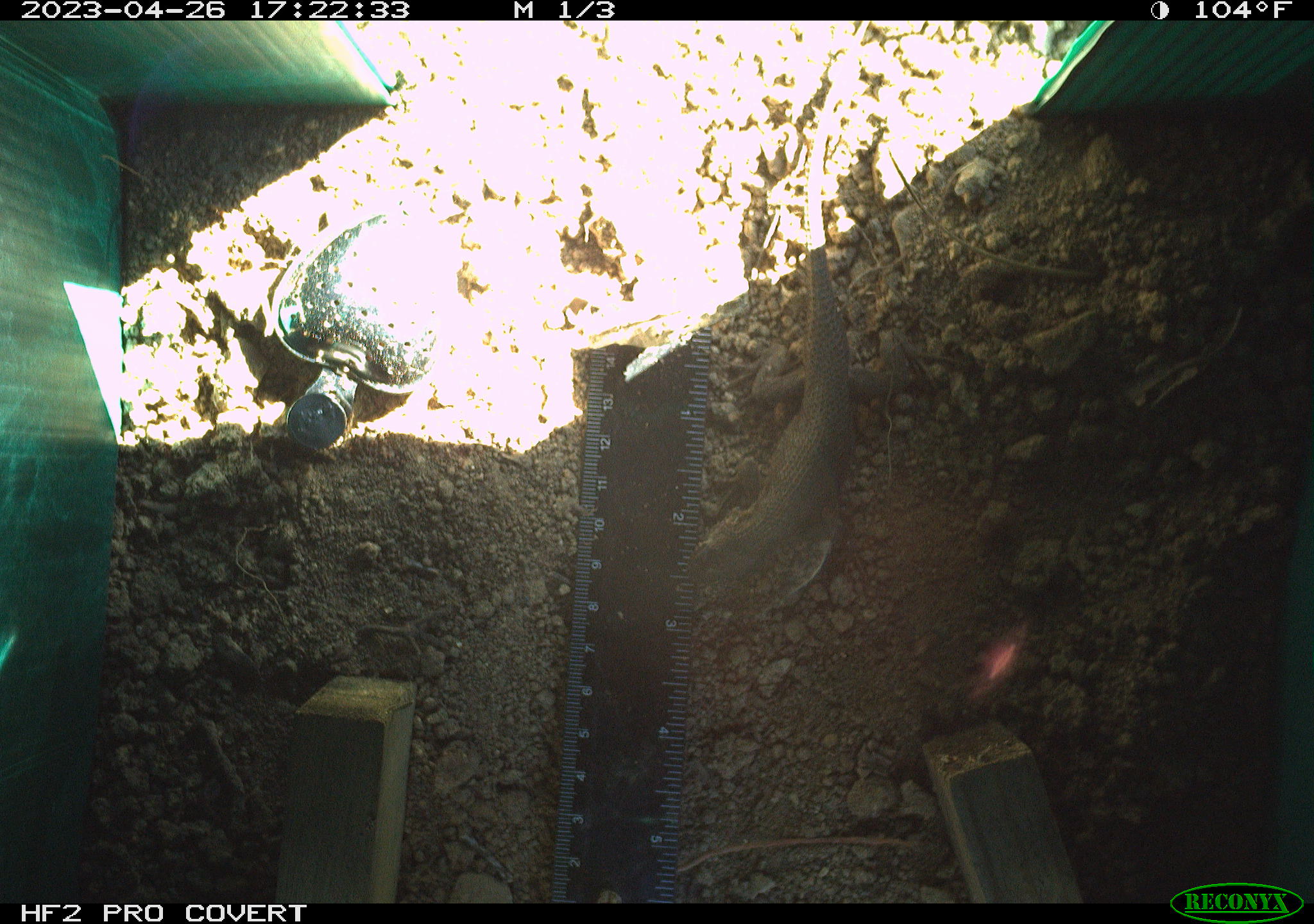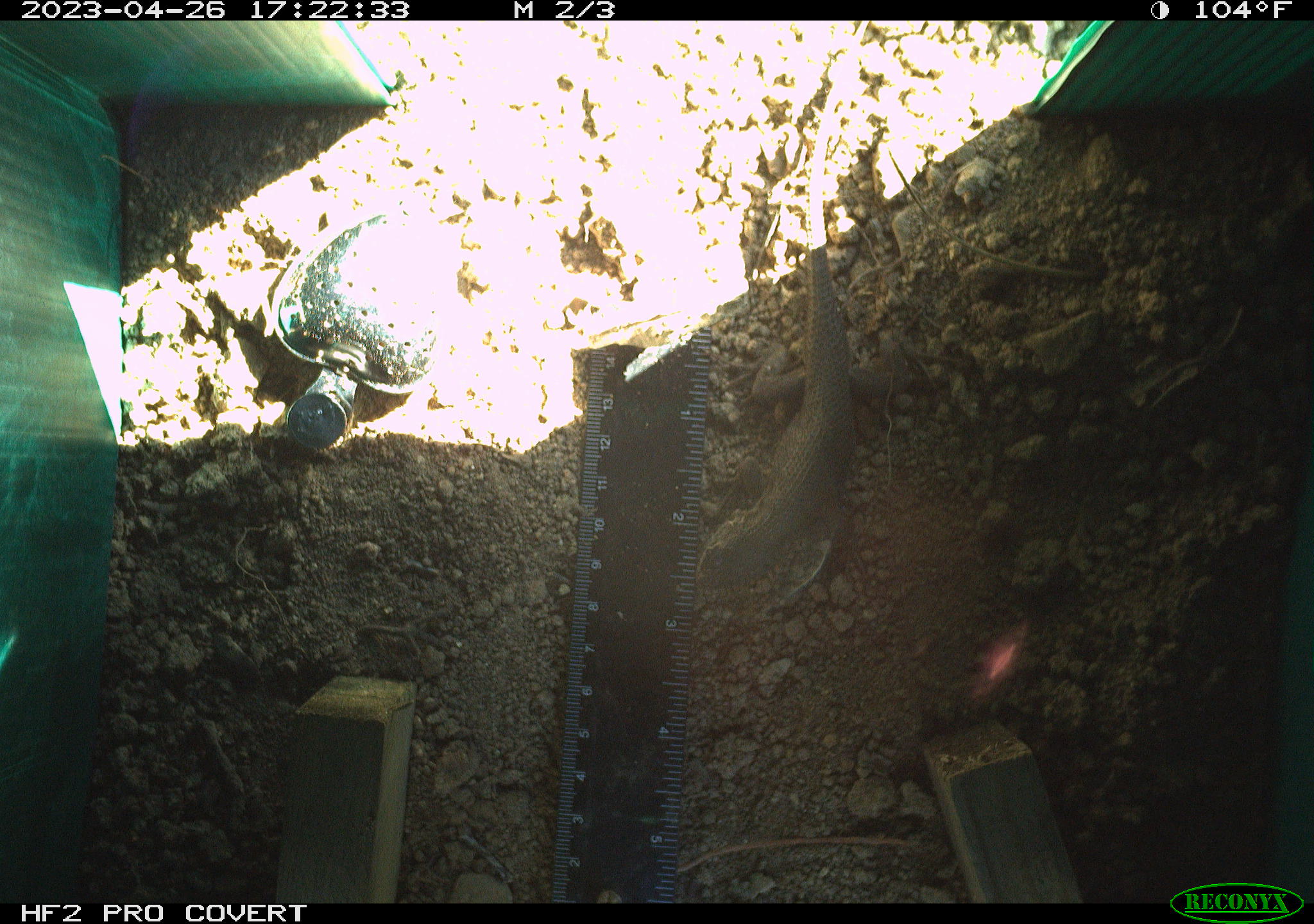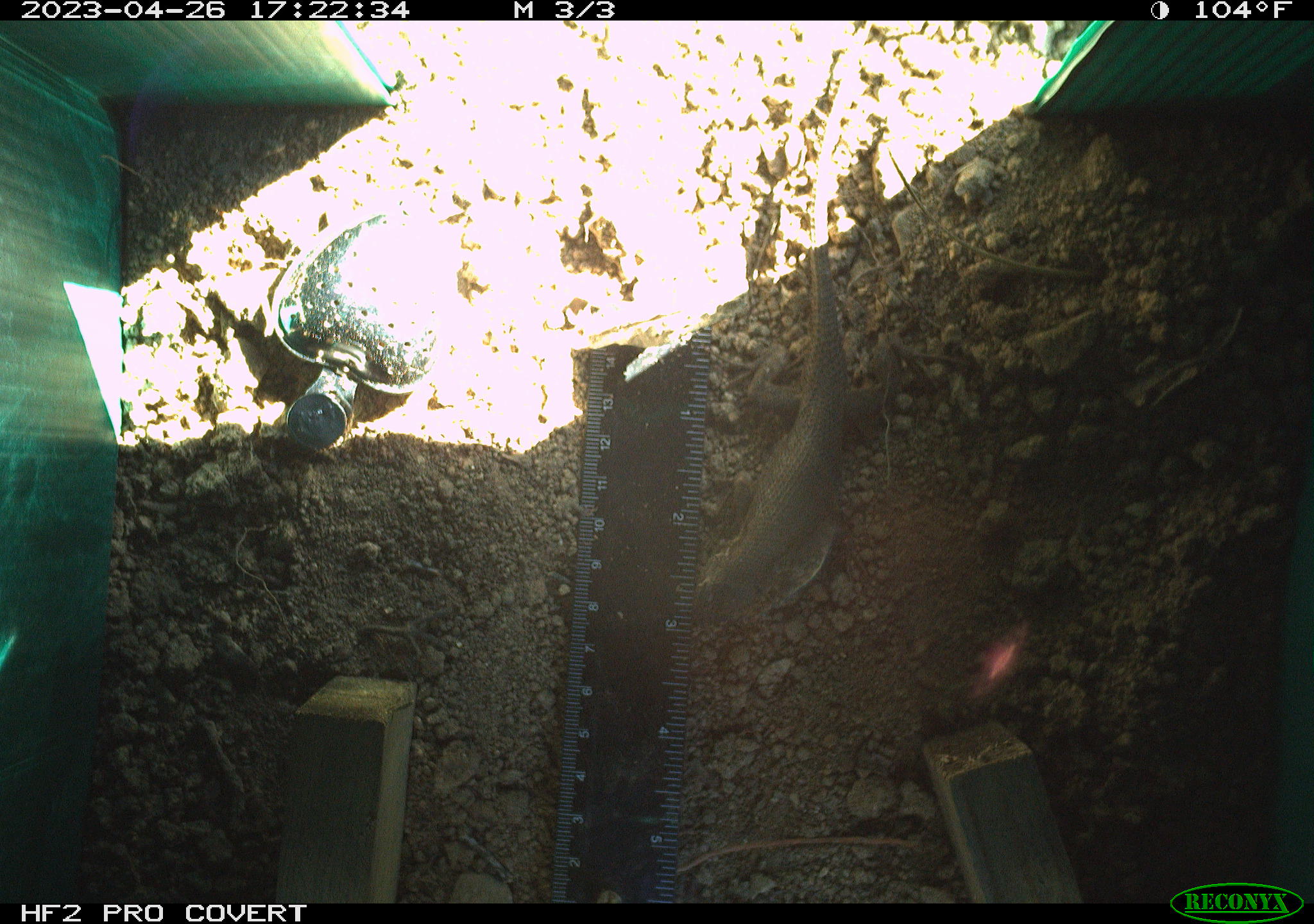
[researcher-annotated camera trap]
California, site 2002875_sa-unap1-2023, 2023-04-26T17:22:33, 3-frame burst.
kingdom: Animalia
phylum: Chordata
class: Reptilia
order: Squamata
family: Phrynosomatidae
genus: Sceloporus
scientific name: Sceloporus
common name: spiny lizards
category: sceloporus species